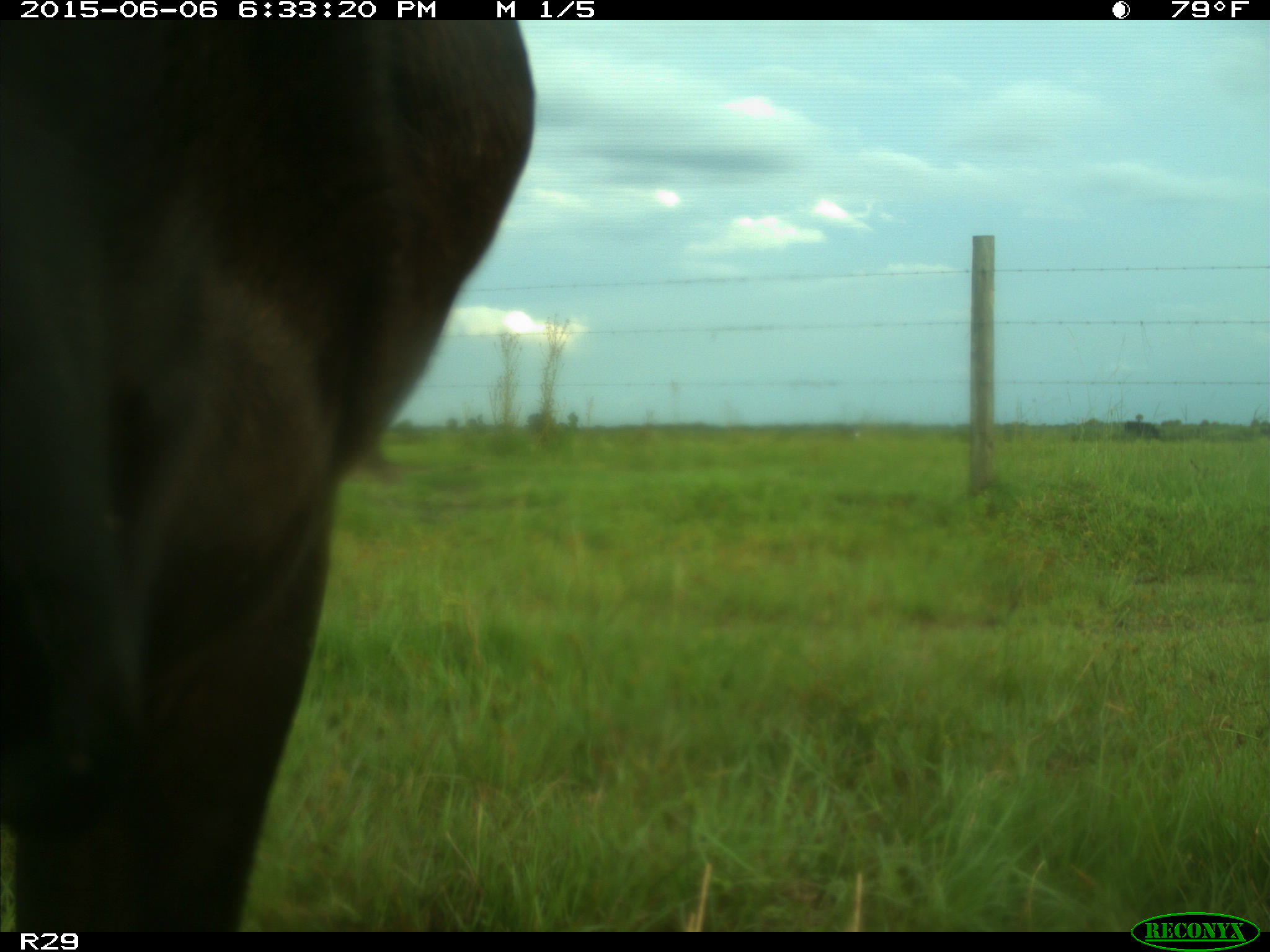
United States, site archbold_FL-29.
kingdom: Animalia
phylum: Chordata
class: Mammalia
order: Artiodactyla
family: Bovidae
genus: Bos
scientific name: Bos taurus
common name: domestic cow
Bos taurus (domestic cow).